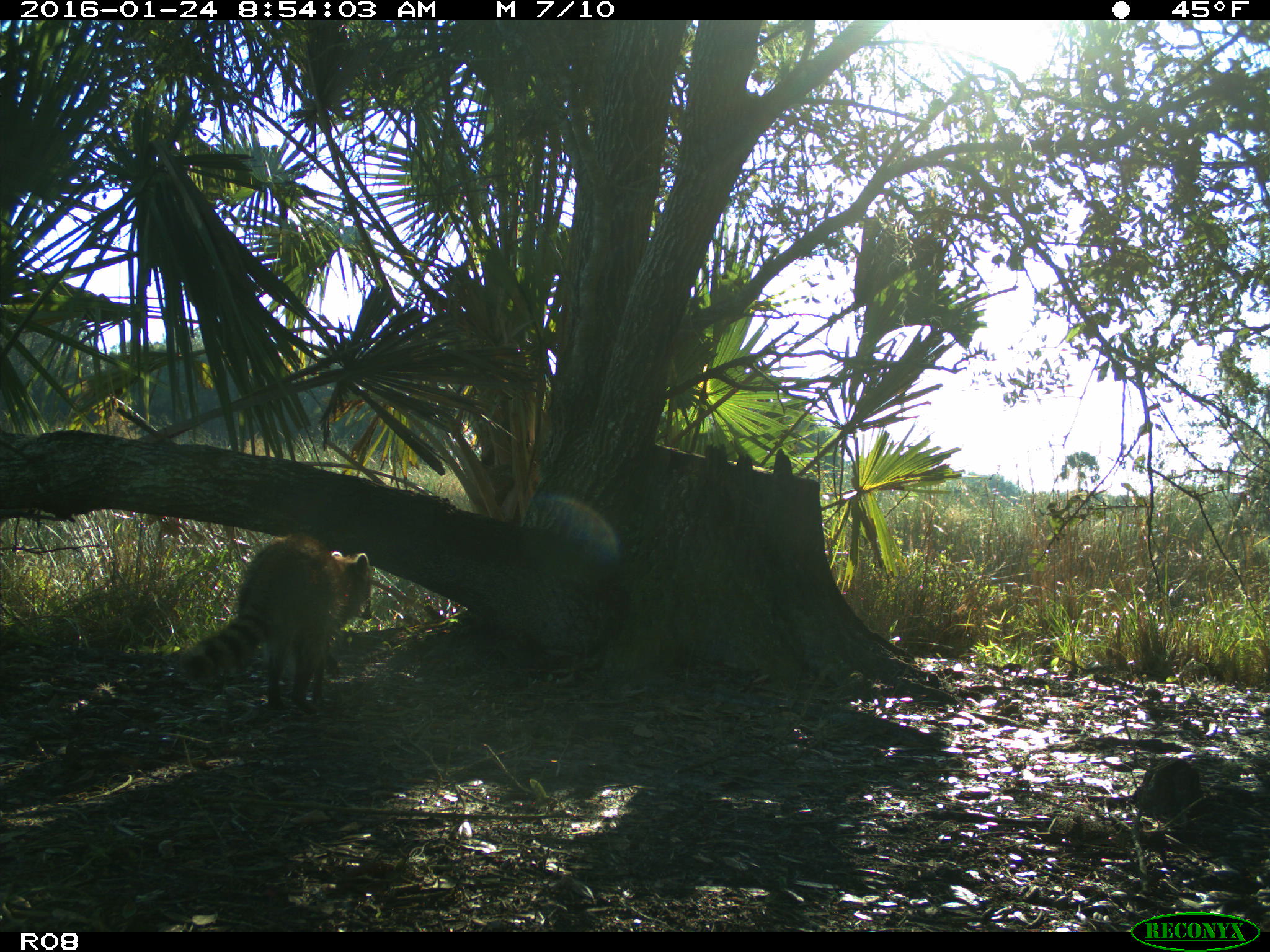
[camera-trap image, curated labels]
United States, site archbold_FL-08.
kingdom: Animalia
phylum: Chordata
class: Mammalia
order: Carnivora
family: Procyonidae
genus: Procyon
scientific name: Procyon lotor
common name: common raccoon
Procyon lotor (common raccoon).